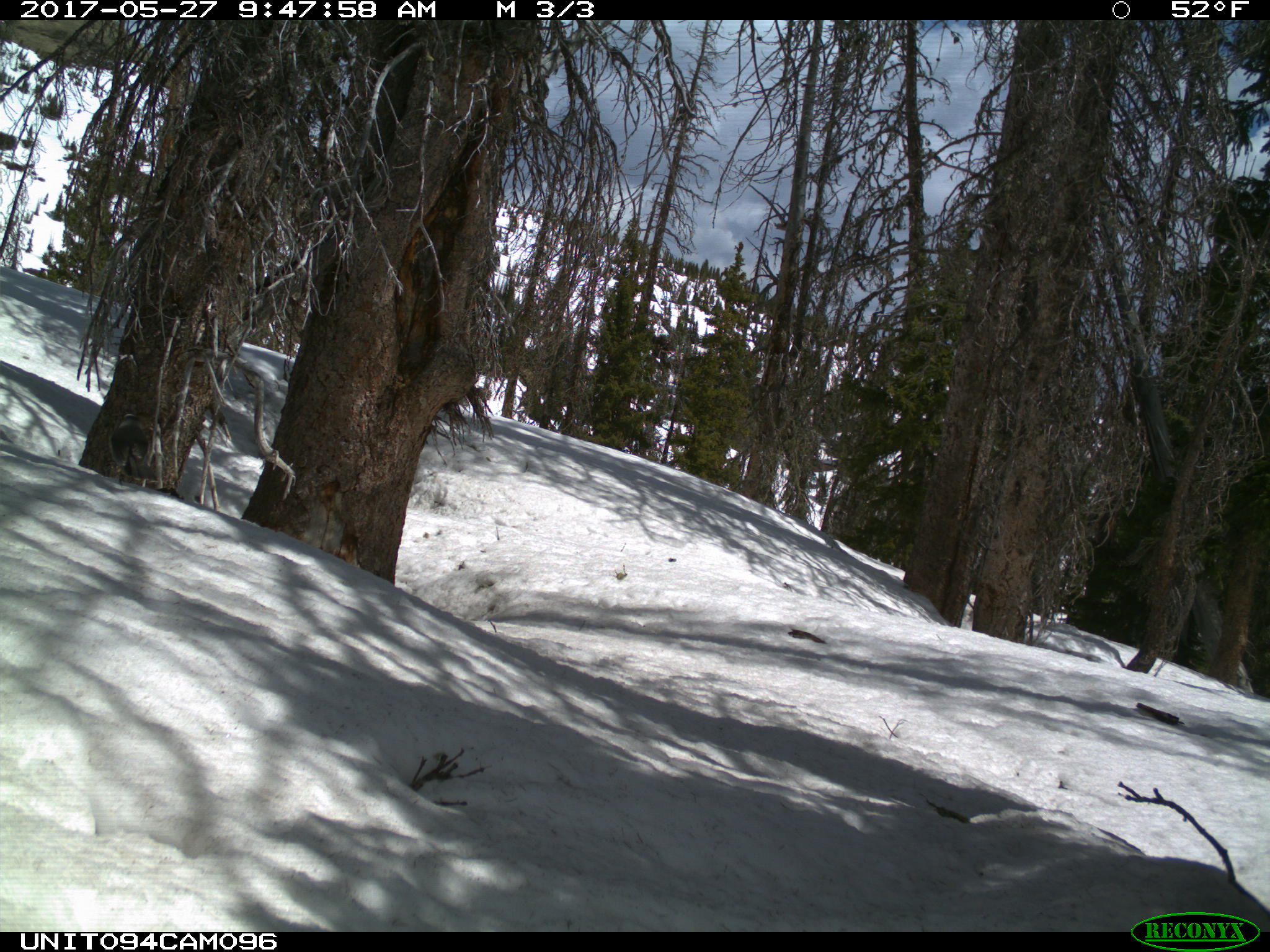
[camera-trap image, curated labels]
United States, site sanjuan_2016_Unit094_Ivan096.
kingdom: Animalia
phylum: Chordata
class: Aves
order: Passeriformes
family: Corvidae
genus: Perisoreus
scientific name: Perisoreus canadensis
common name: canada jay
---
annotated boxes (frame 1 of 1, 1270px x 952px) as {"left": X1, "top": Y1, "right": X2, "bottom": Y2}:
animal: {"left": 109, "top": 413, "right": 160, "bottom": 488}